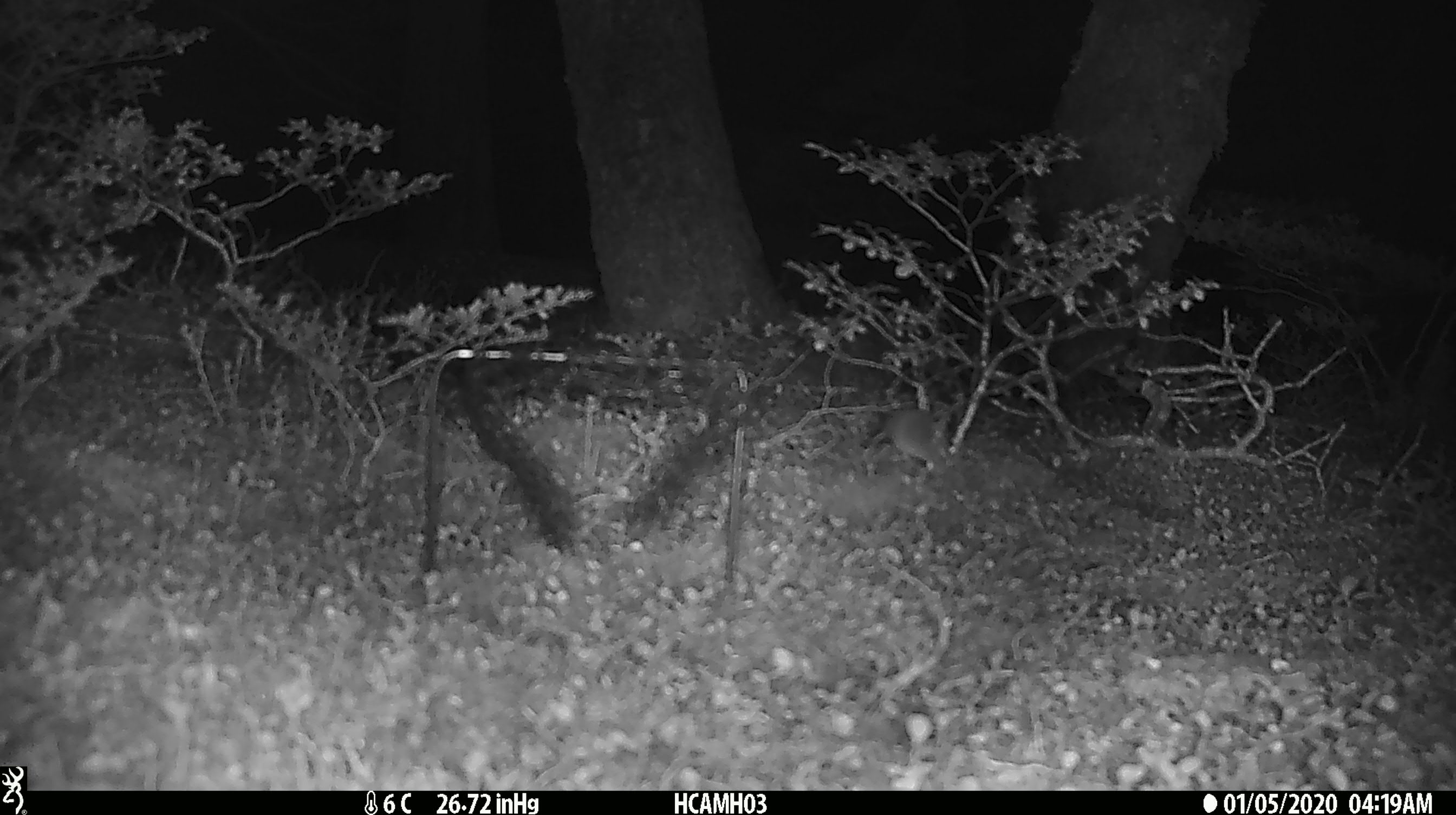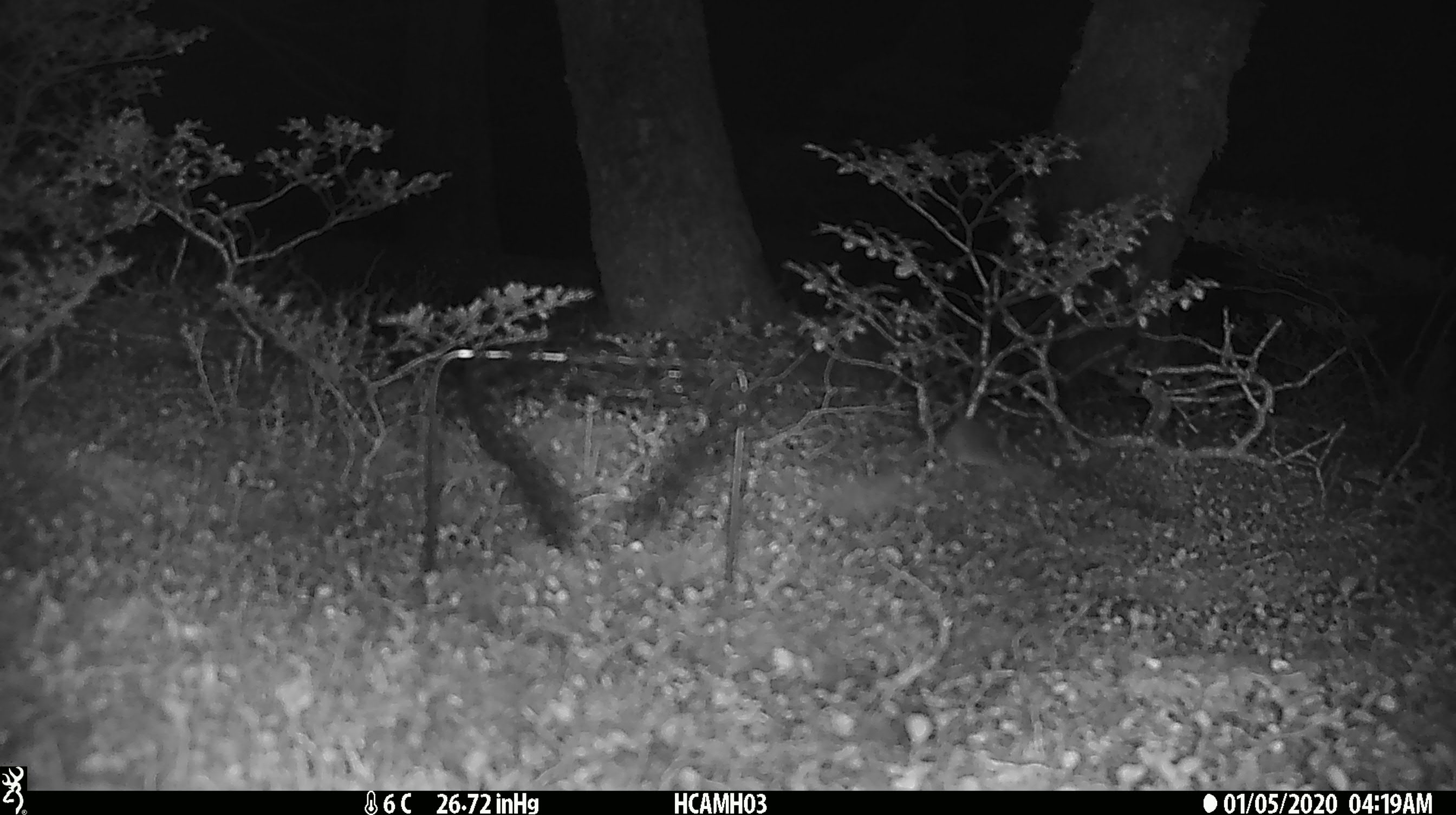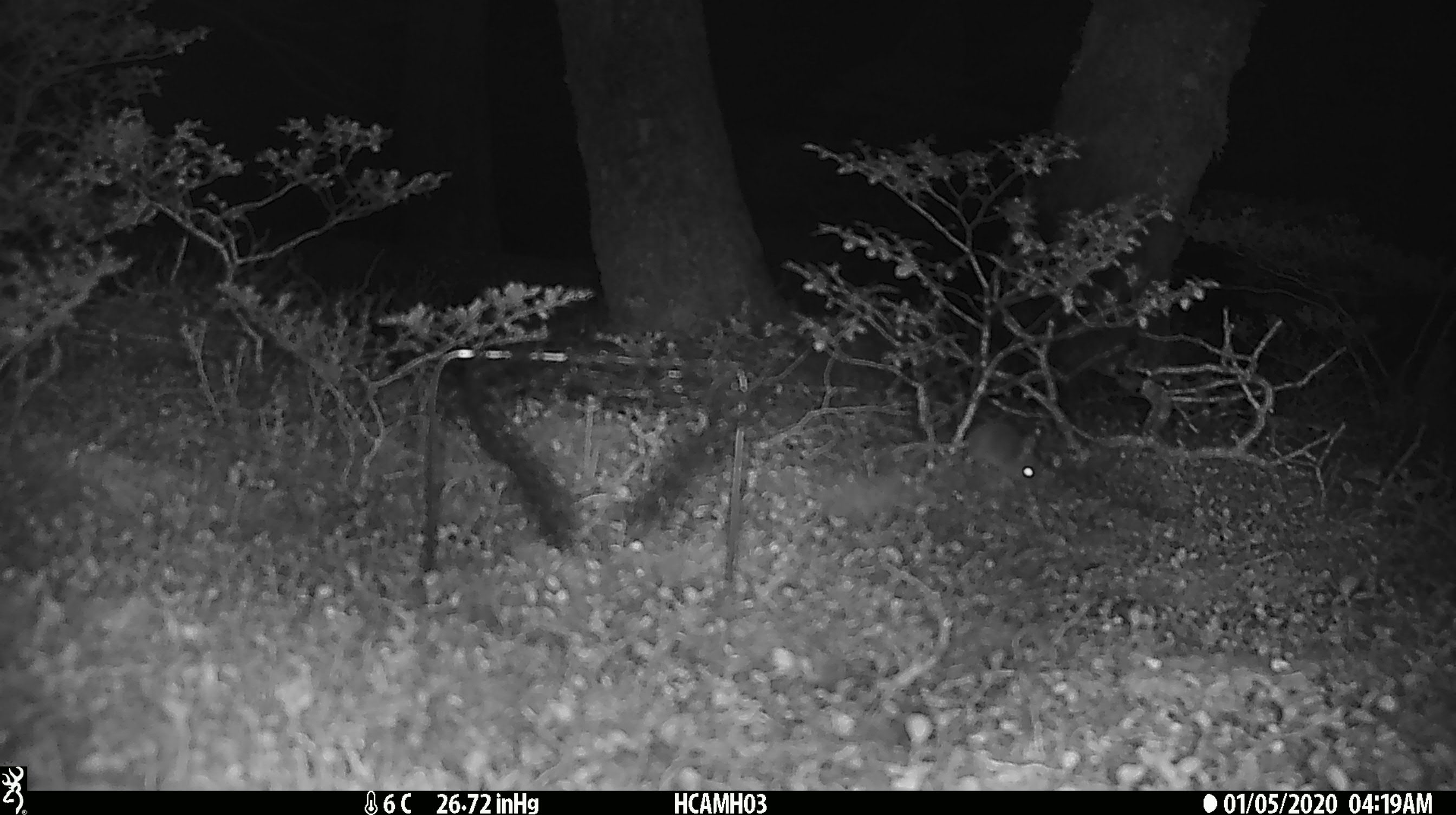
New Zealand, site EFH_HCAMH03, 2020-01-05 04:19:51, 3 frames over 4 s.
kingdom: Animalia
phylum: Chordata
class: Mammalia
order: Rodentia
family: Muridae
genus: Mus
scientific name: Mus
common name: mouse